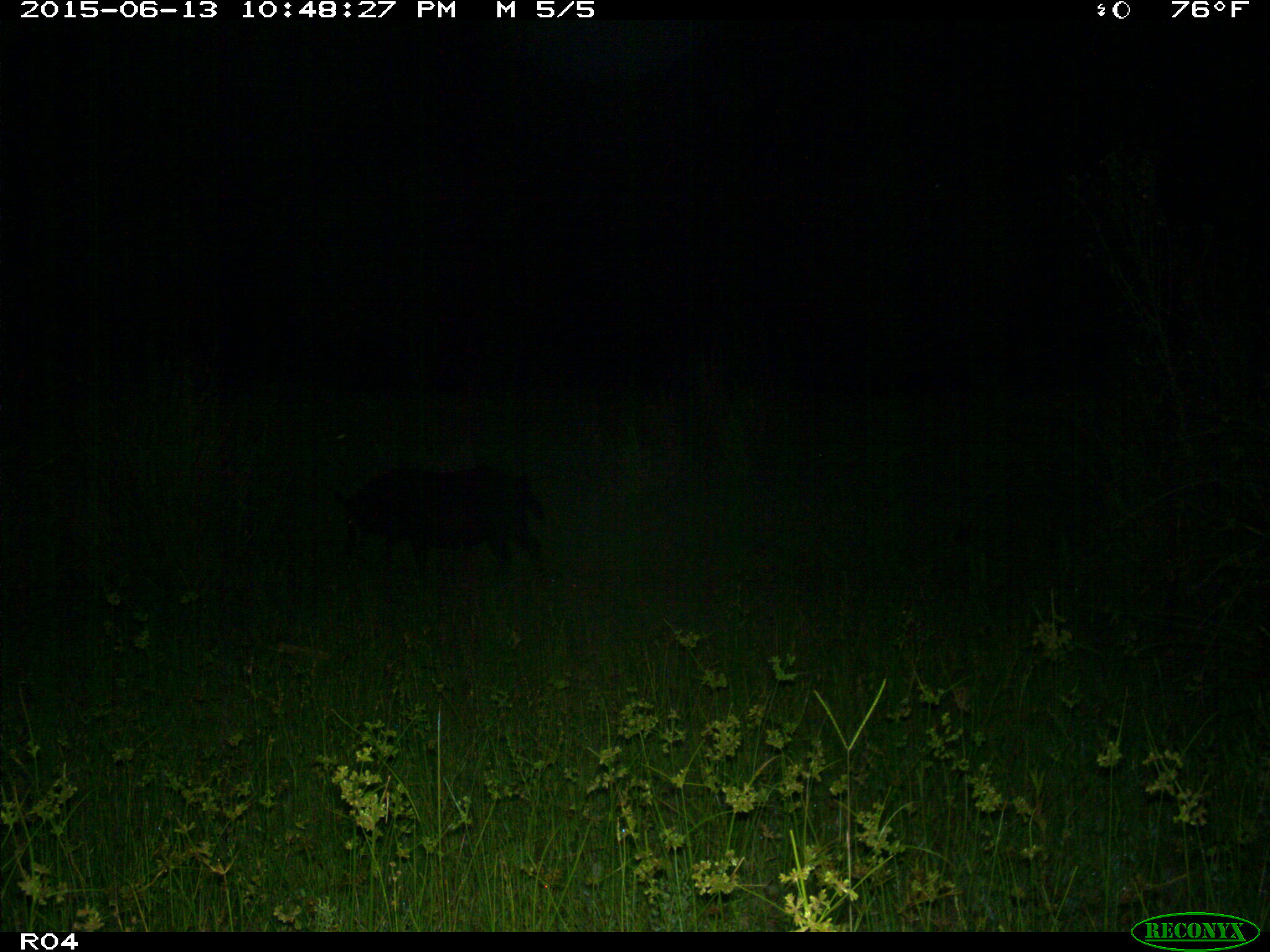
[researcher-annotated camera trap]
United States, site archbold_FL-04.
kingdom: Animalia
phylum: Chordata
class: Mammalia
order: Artiodactyla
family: Suidae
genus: Sus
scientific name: Sus scrofa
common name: wild boar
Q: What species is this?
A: Sus scrofa (wild boar).